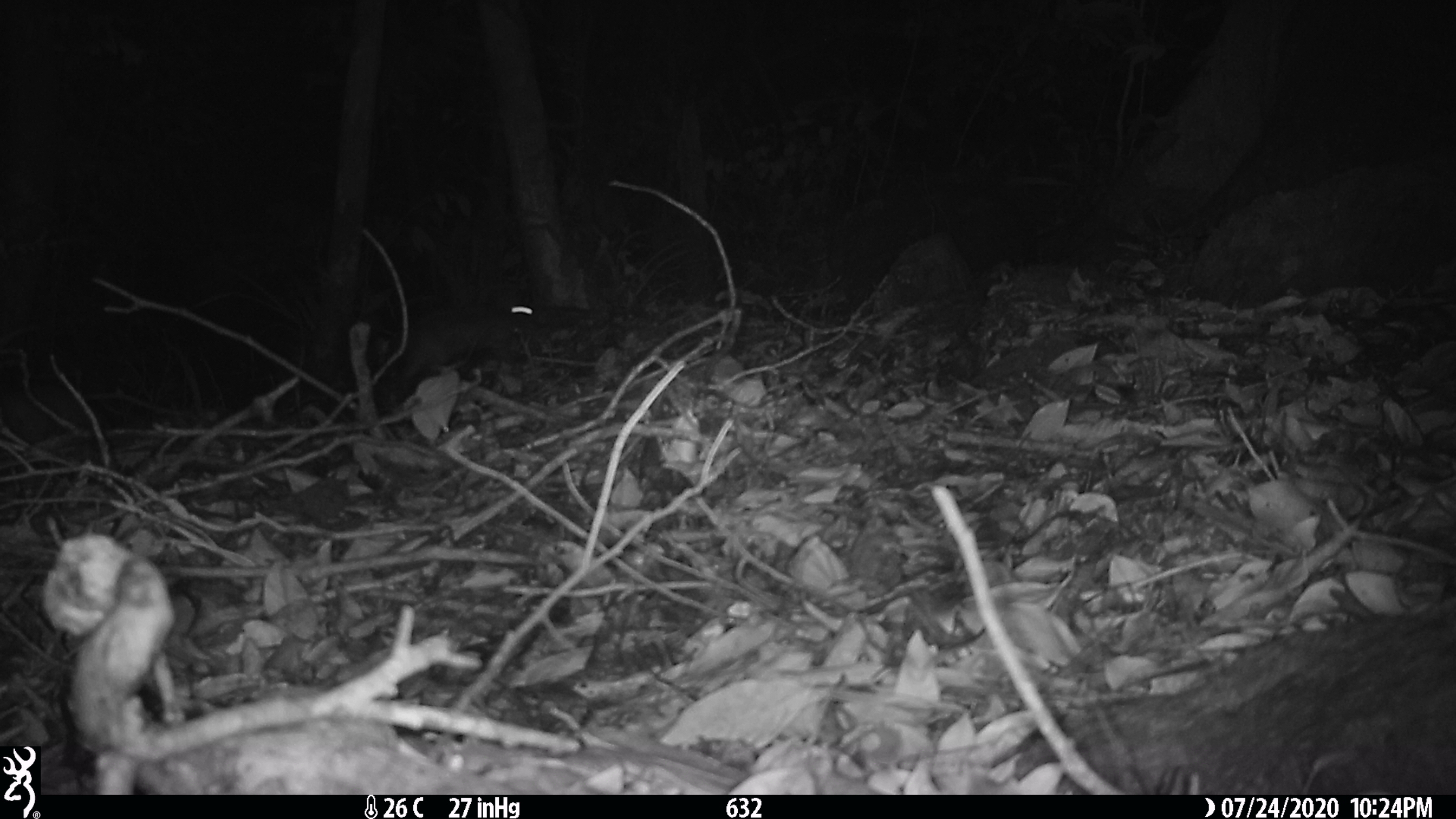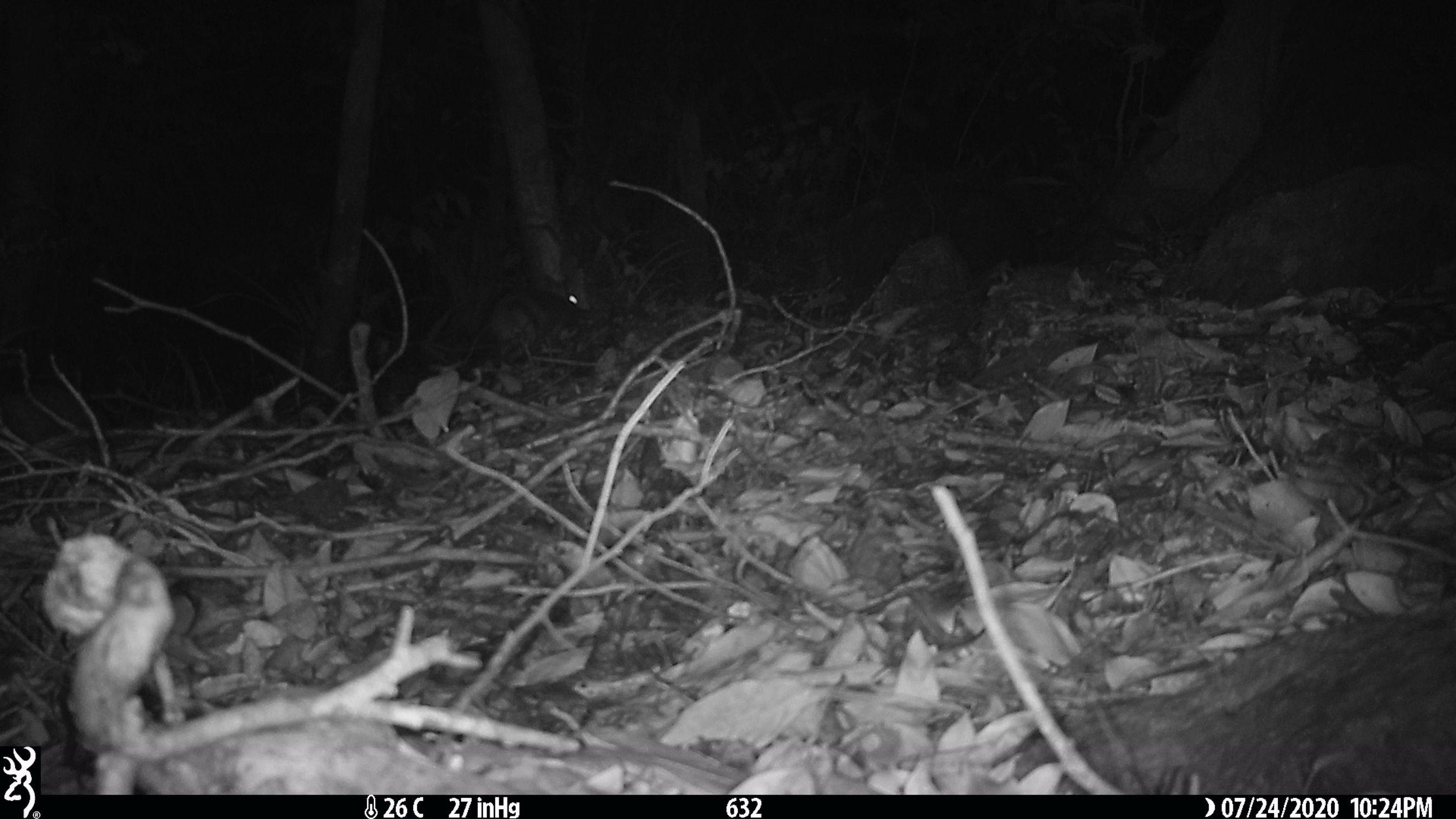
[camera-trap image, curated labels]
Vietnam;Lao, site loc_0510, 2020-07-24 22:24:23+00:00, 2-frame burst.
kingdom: Animalia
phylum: Chordata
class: Mammalia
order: Lagomorpha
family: Leporidae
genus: Nesolagus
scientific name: Nesolagus timminsi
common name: annamite striped rabbit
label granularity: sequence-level